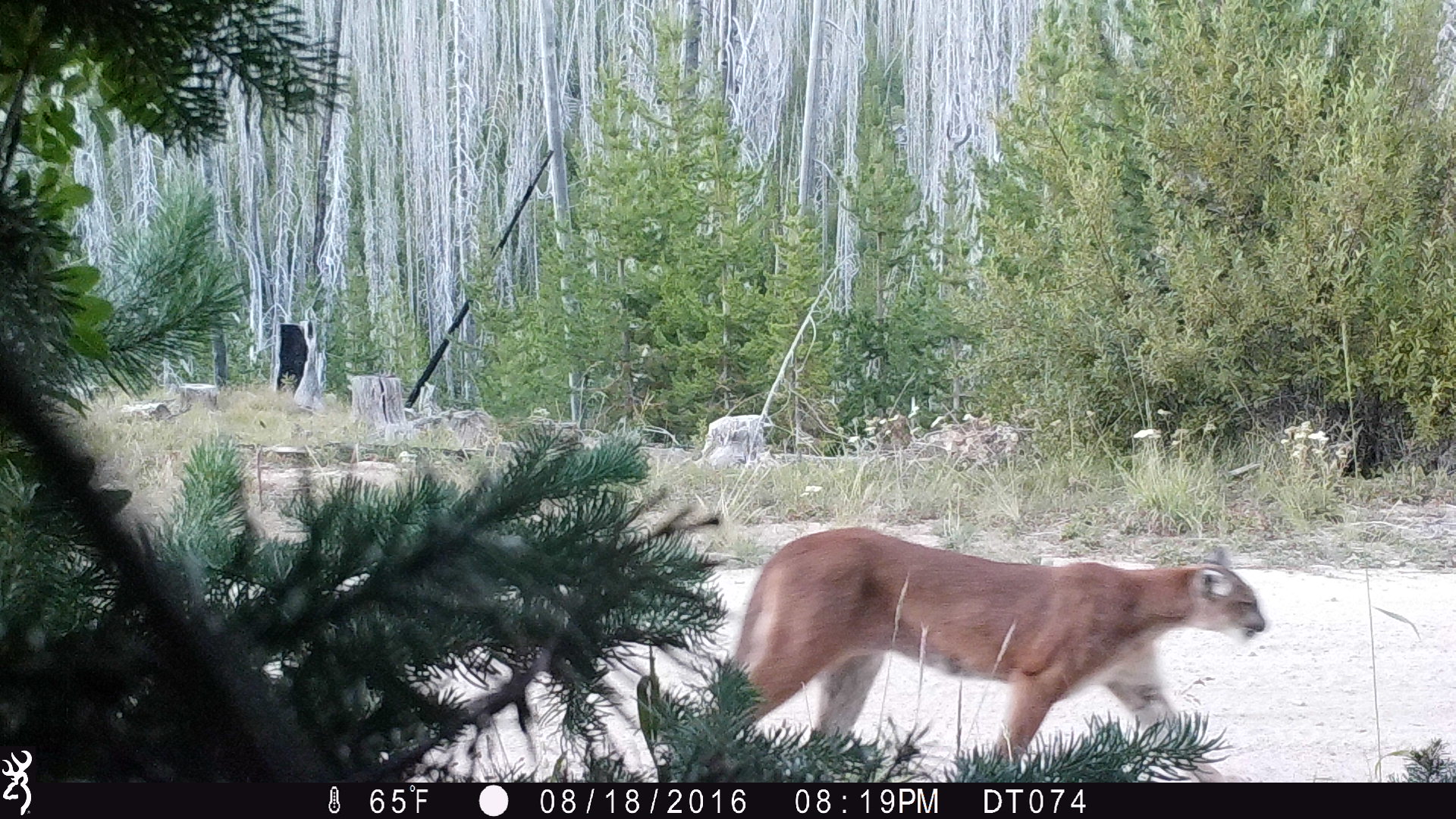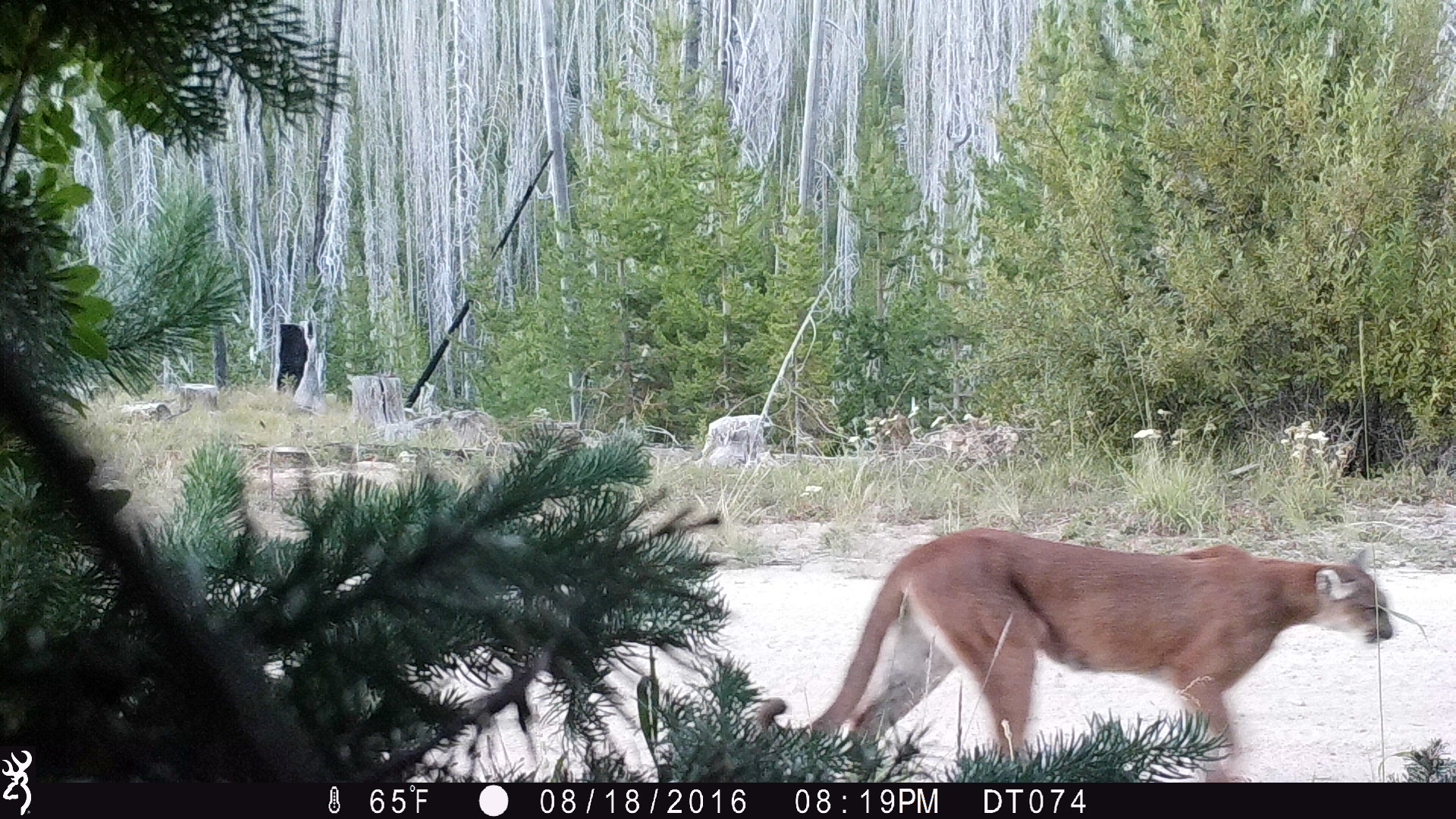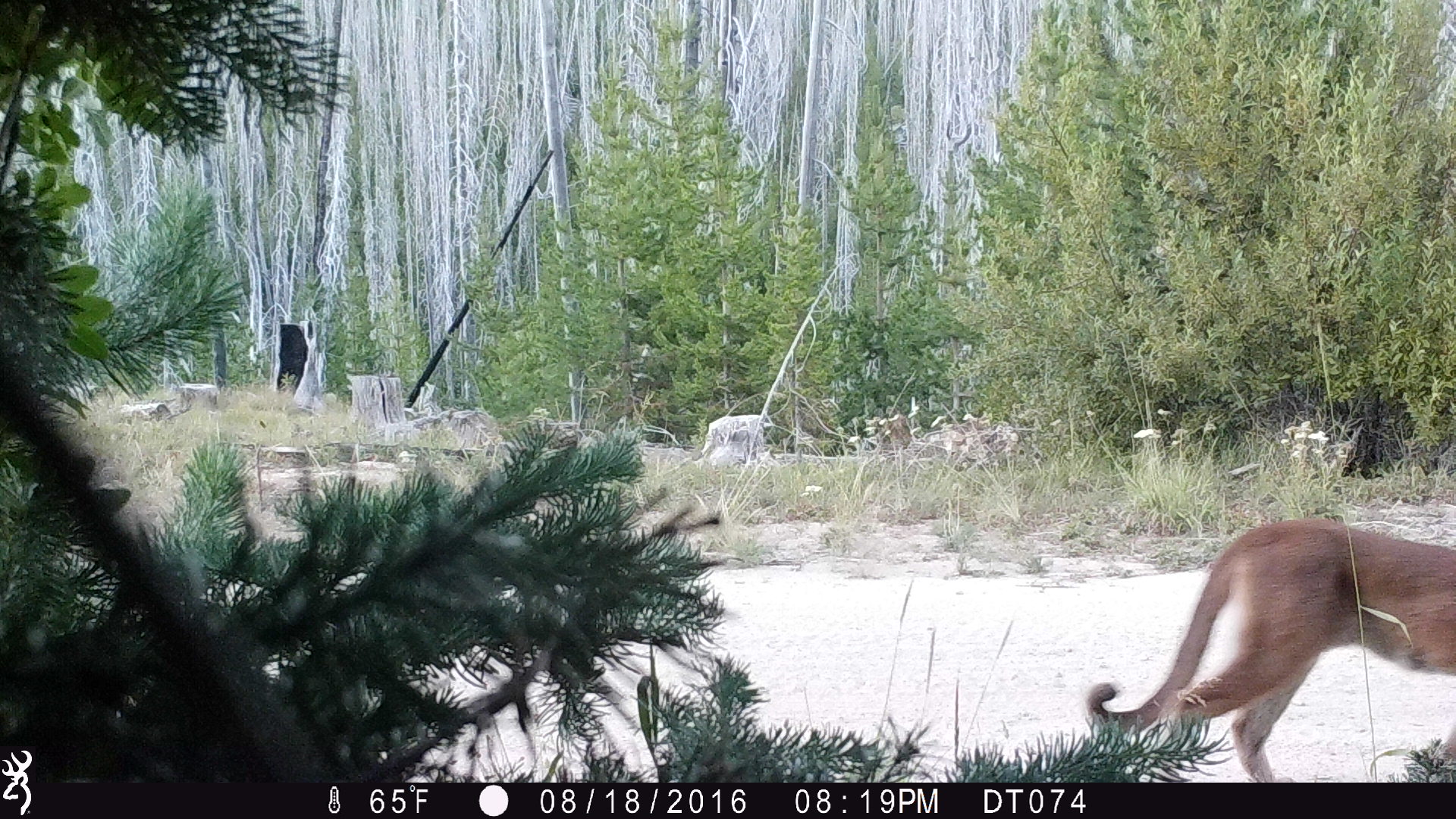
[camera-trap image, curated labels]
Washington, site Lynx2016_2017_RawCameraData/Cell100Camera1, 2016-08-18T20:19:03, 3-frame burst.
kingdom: Animalia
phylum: Chordata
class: Mammalia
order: Carnivora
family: Felidae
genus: Puma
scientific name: Puma concolor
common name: mountain lion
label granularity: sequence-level